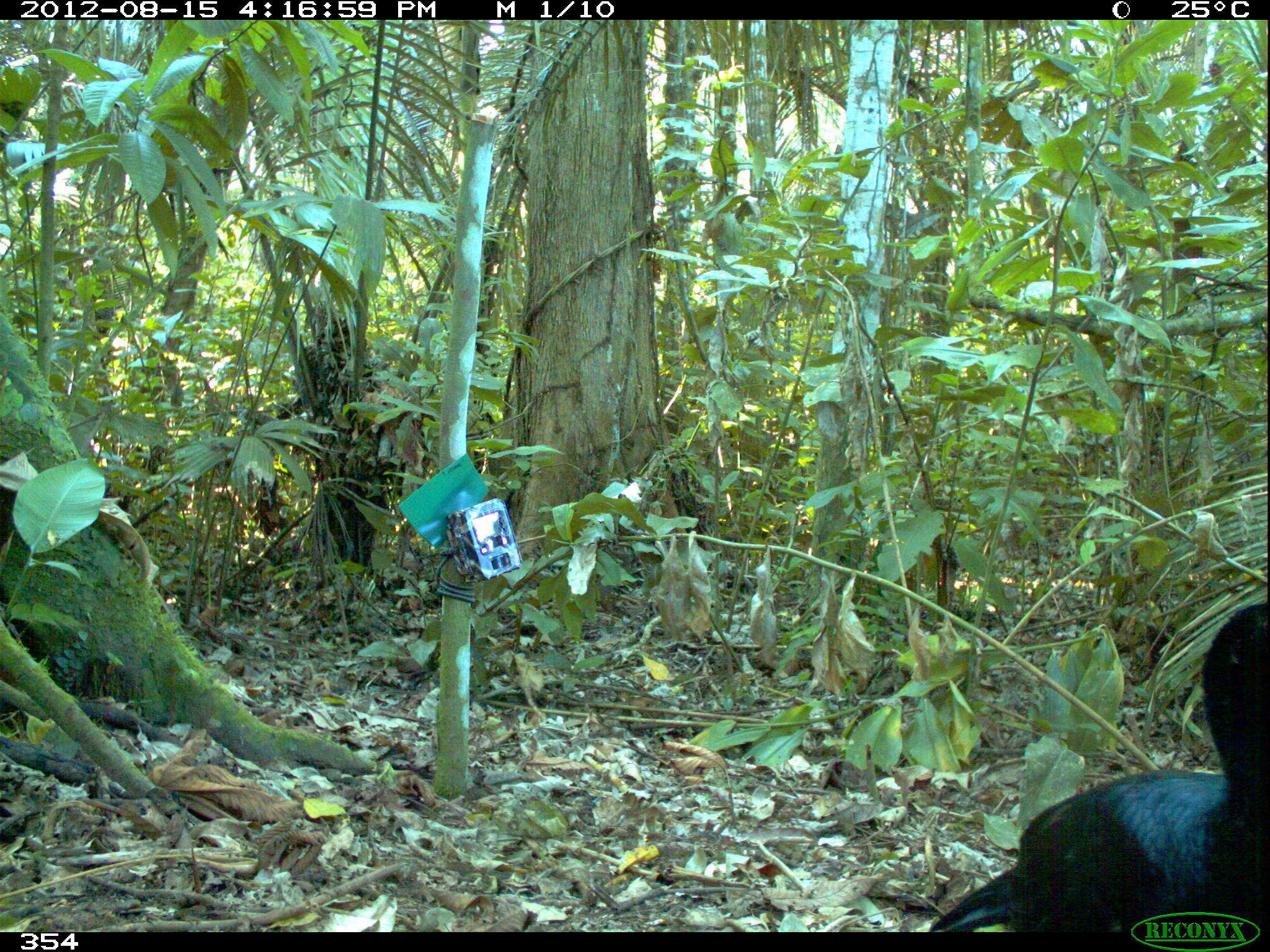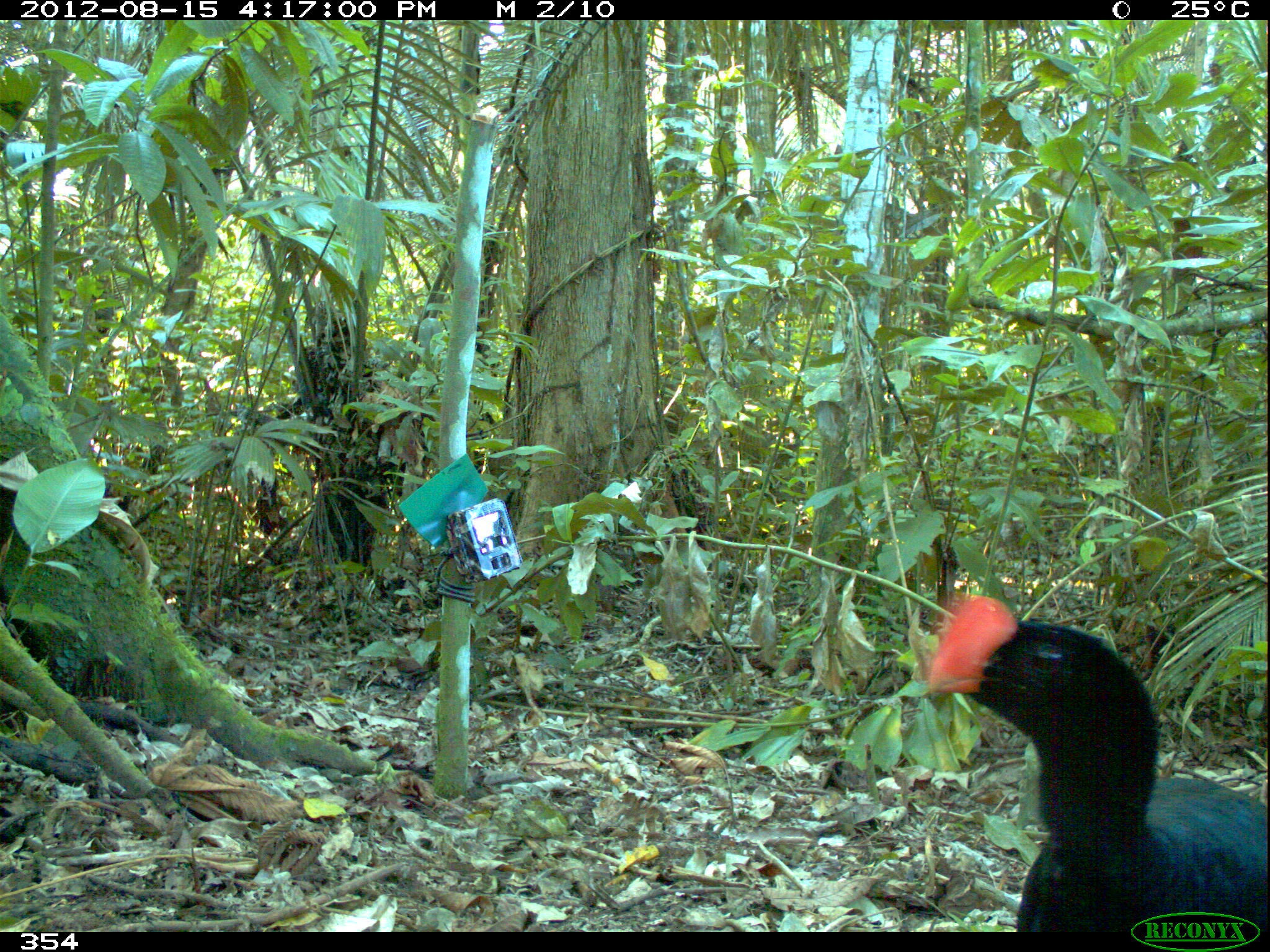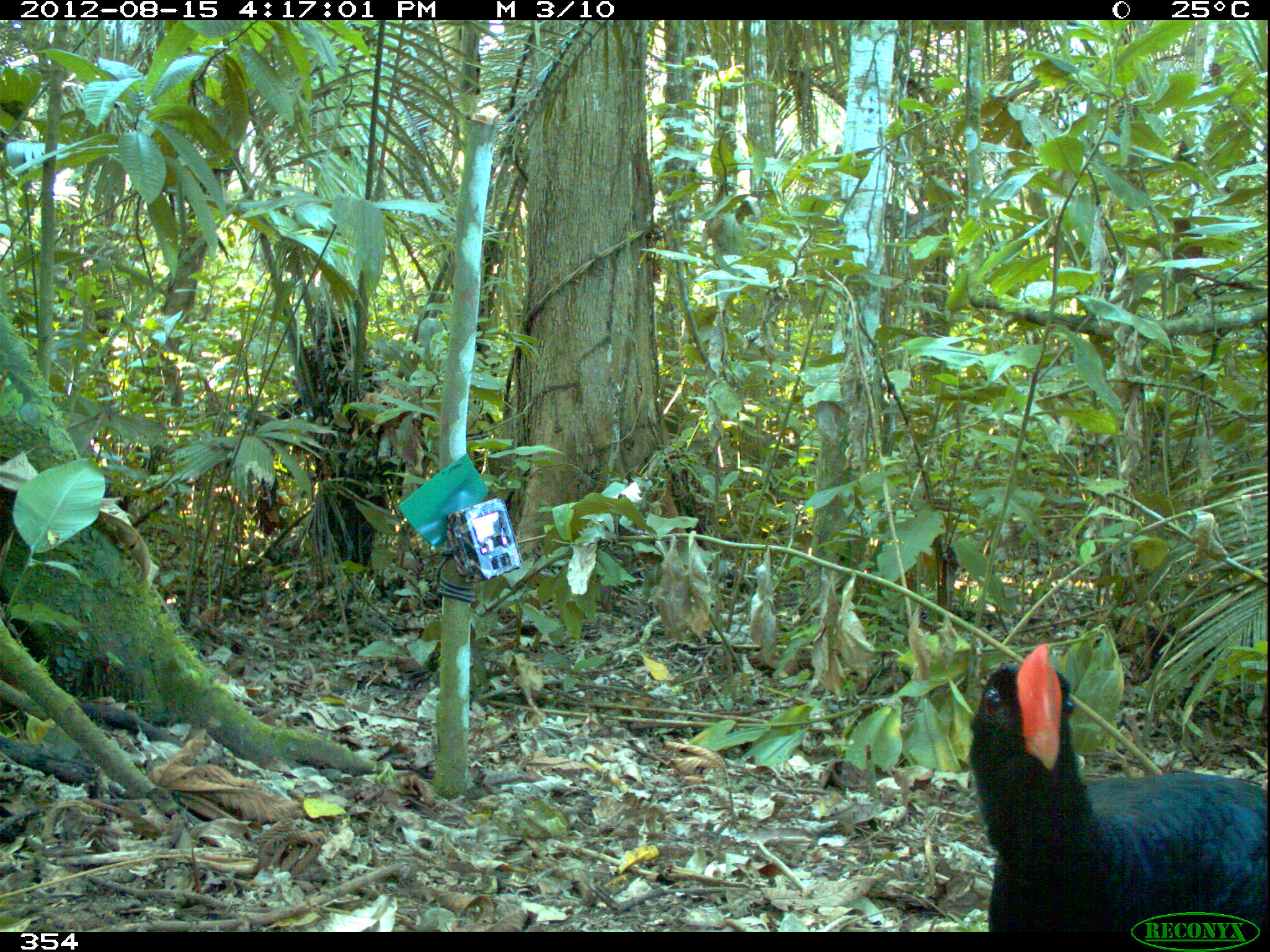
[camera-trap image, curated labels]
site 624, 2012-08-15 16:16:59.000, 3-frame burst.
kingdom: Animalia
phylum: Chordata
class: Aves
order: Galliformes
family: Cracidae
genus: Mitu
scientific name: Mitu tuberosum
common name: razor-billed curassow